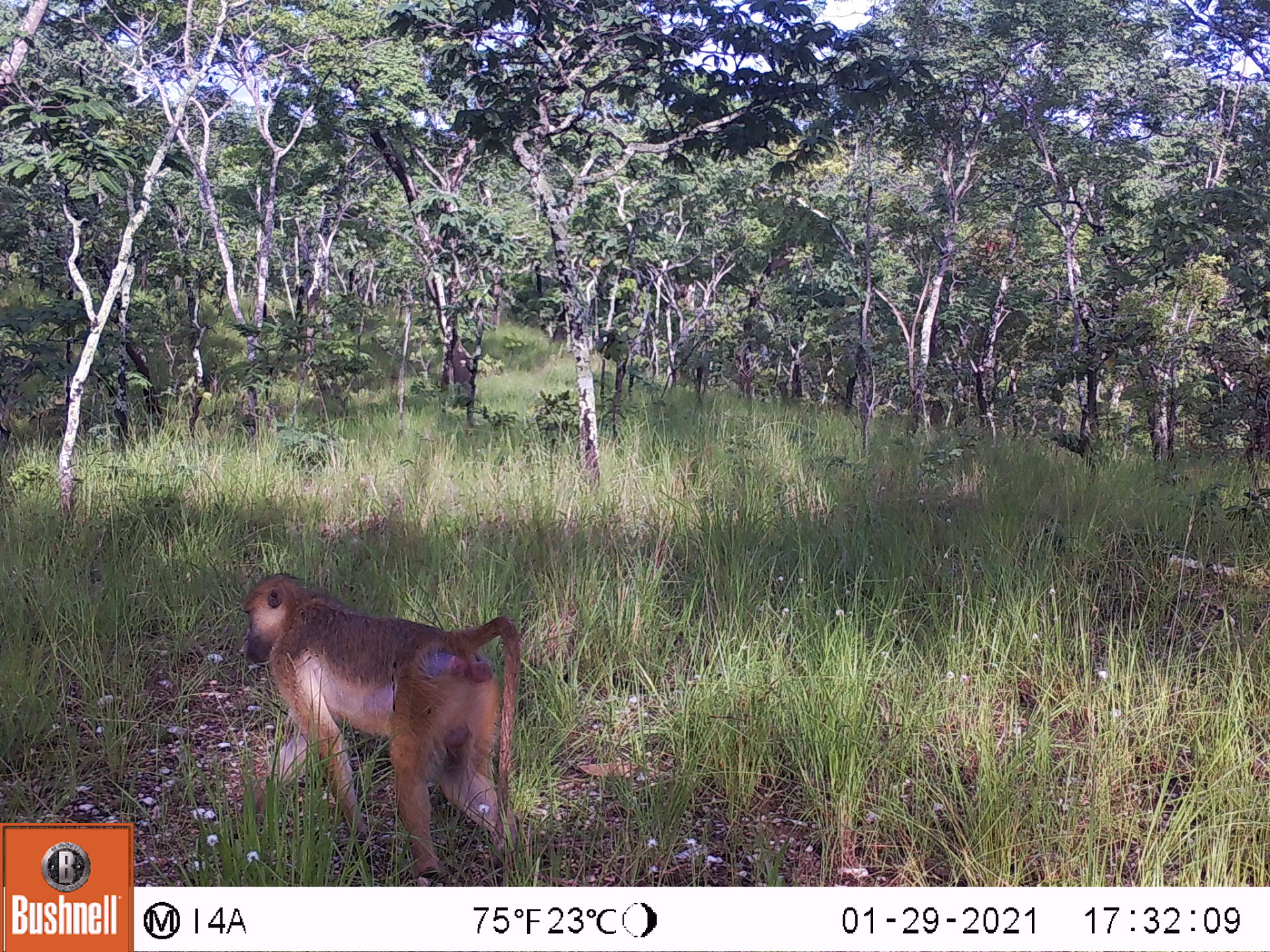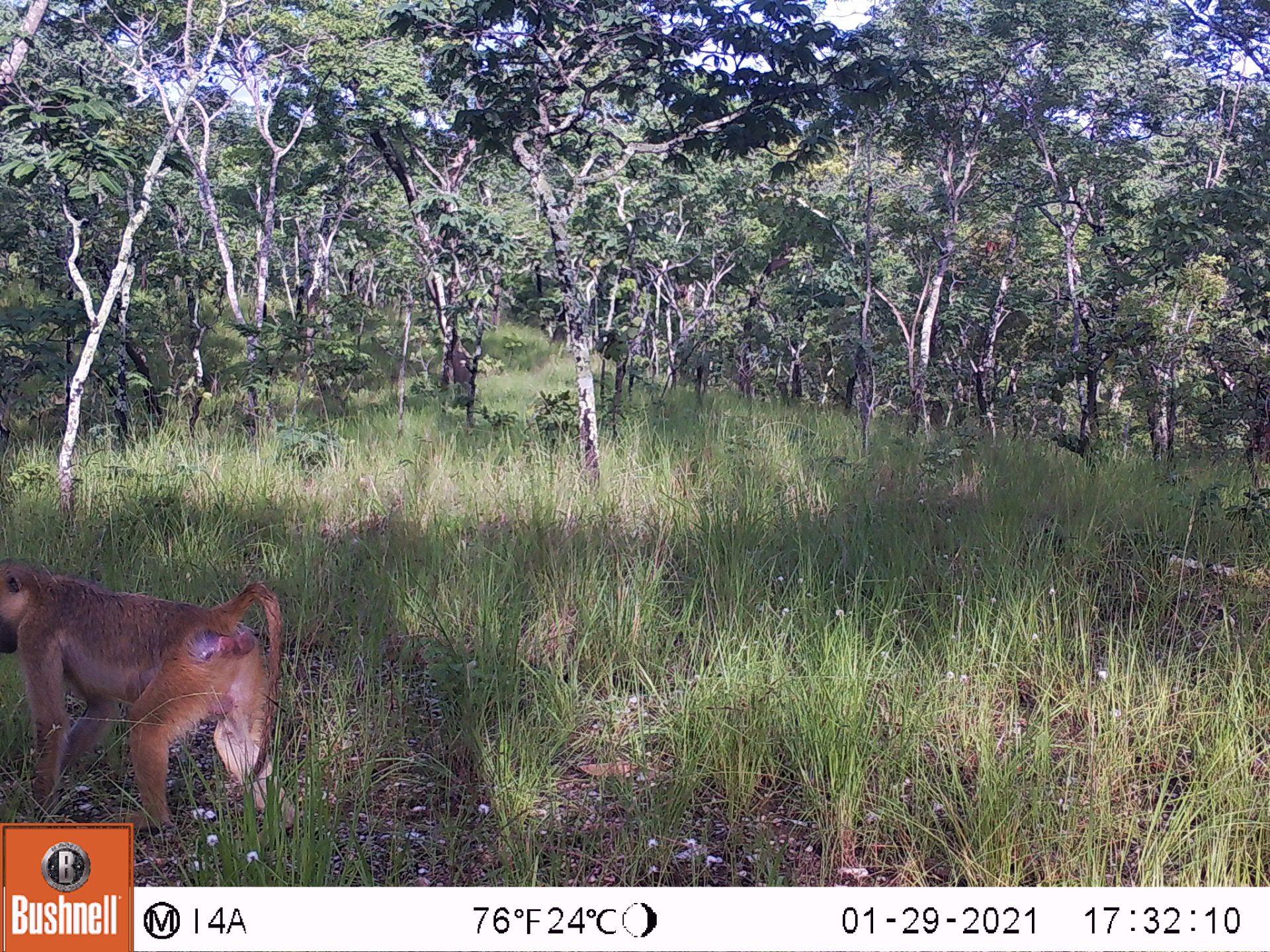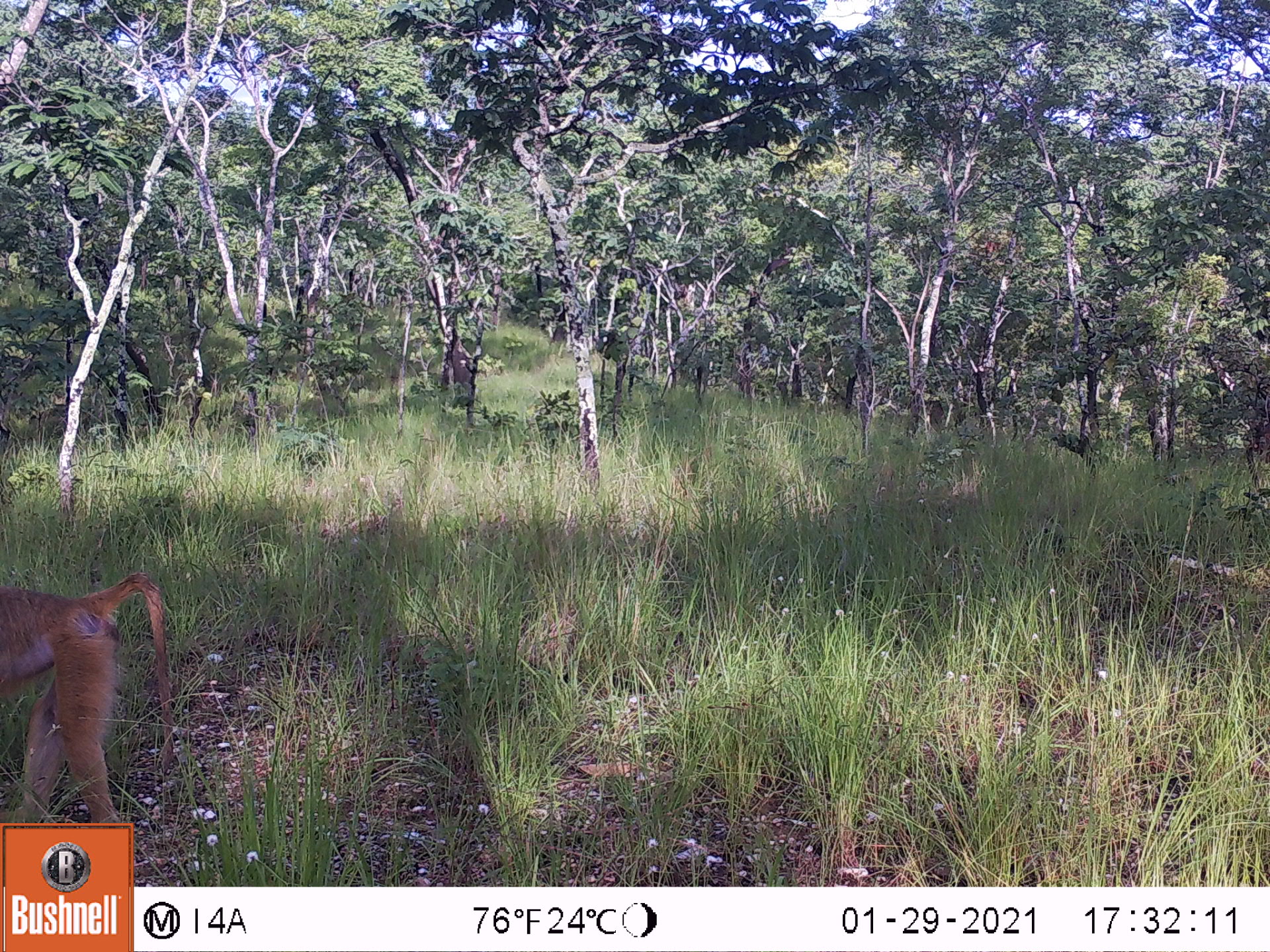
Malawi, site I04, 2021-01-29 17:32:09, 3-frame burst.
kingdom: Animalia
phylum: Chordata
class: Mammalia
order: Primates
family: Cercopithecidae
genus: Papio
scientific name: Papio cynocephalus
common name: yellow baboon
Yellow baboon (Papio cynocephalus), count 1.